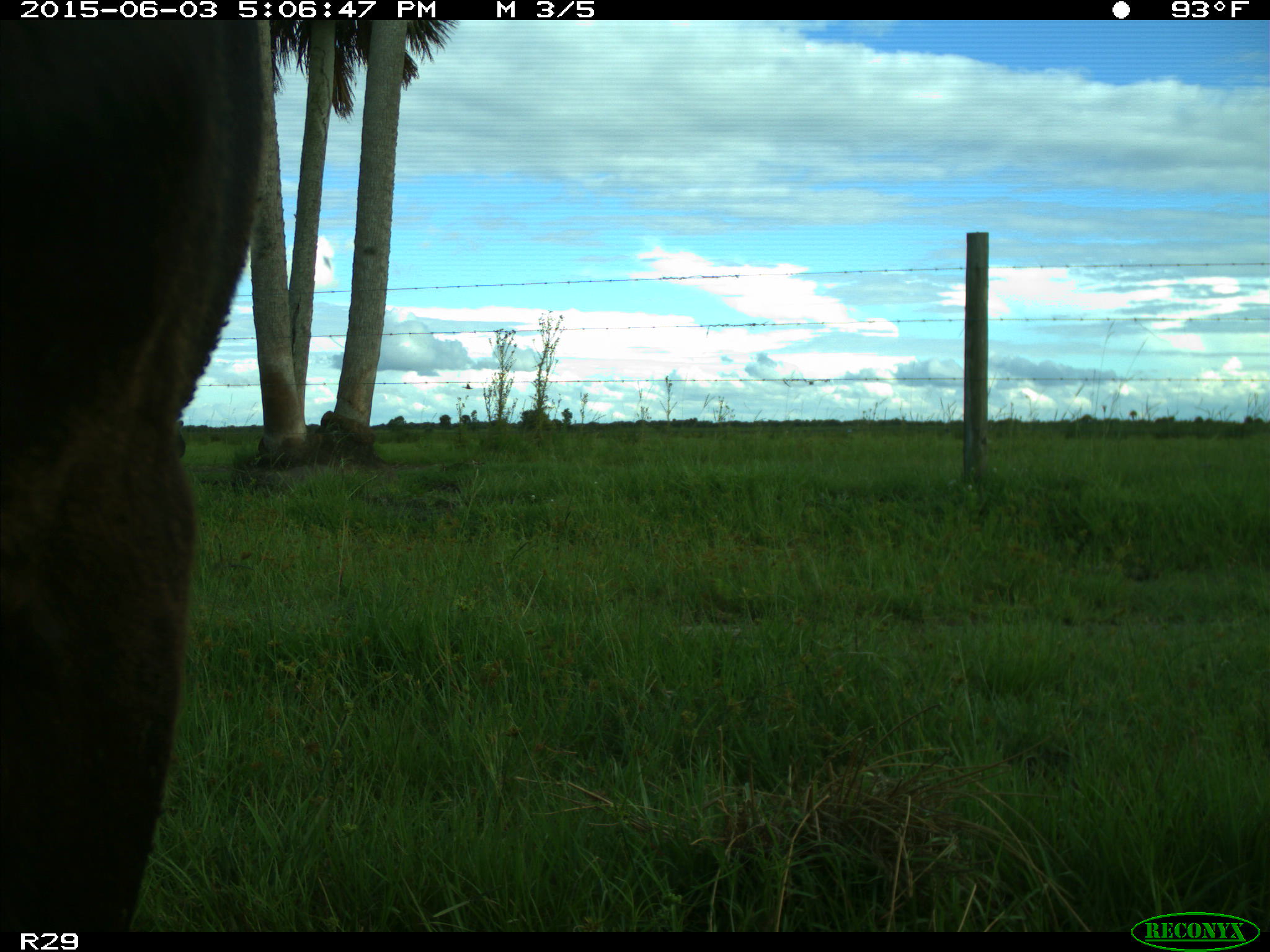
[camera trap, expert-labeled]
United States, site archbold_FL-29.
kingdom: Animalia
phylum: Chordata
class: Mammalia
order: Artiodactyla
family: Bovidae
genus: Bos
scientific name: Bos taurus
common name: domestic cow